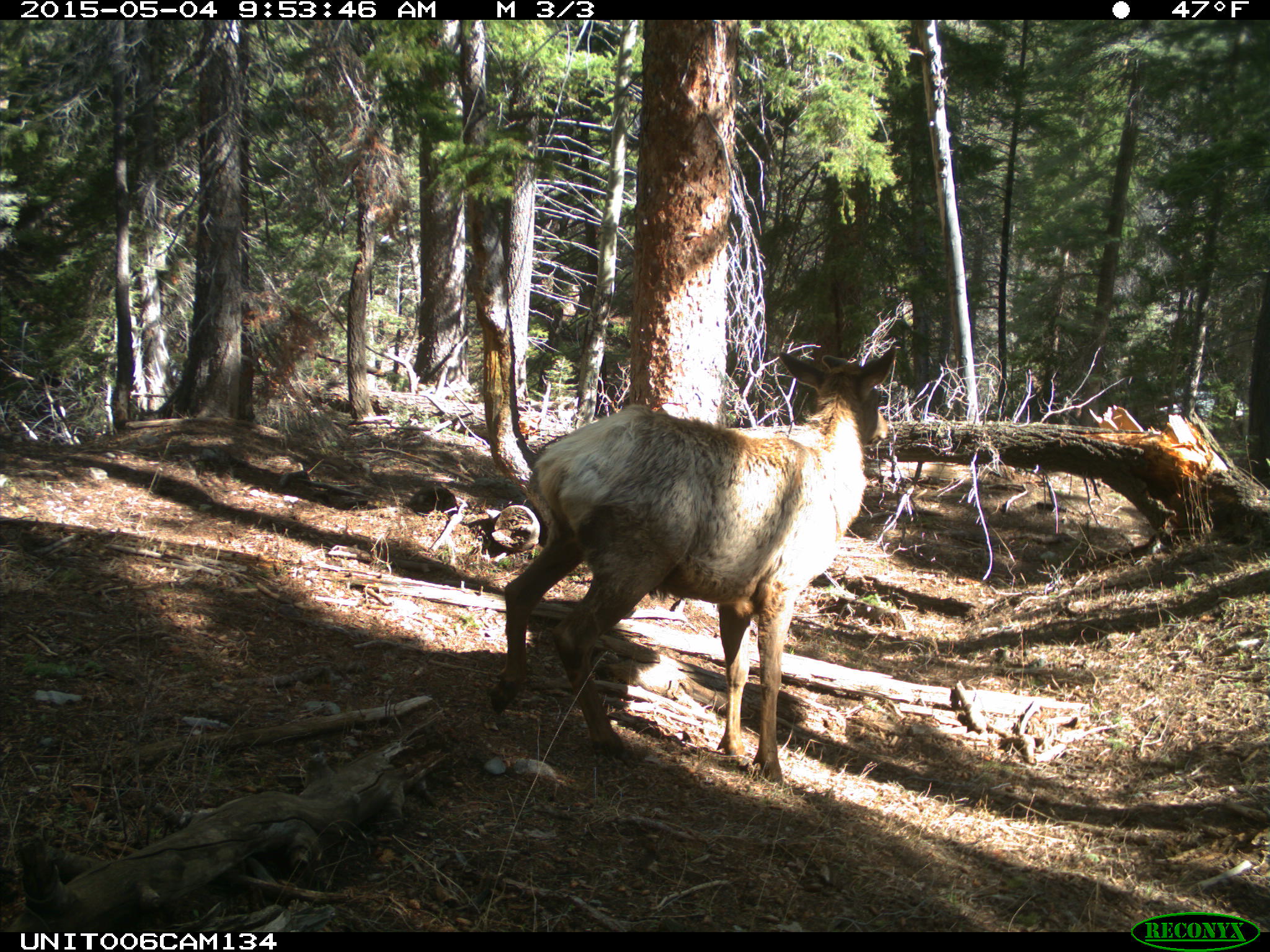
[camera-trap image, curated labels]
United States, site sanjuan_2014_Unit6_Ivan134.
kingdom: Animalia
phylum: Chordata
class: Mammalia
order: Artiodactyla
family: Cervidae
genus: Cervus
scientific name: Cervus elaphus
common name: red deer